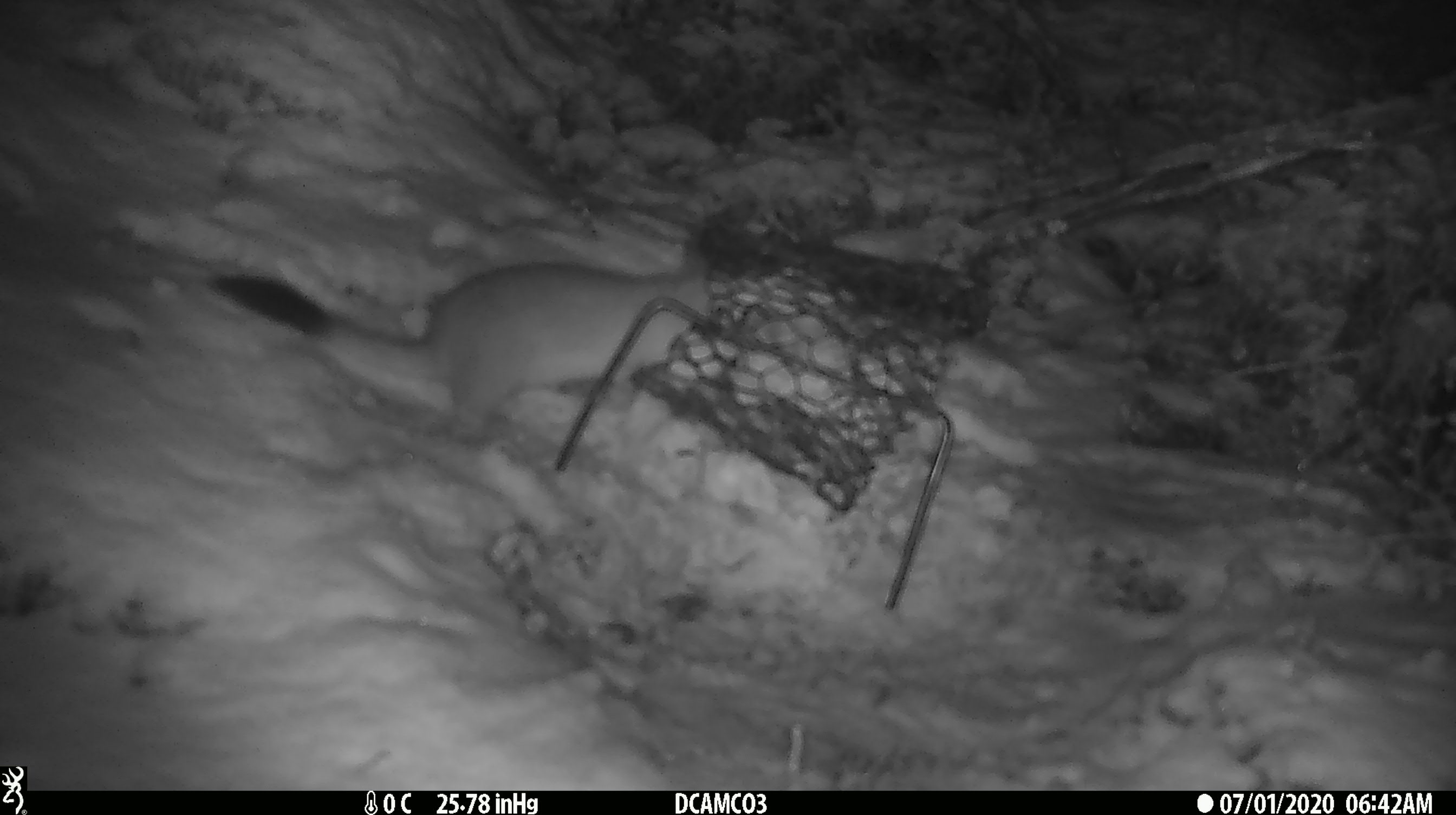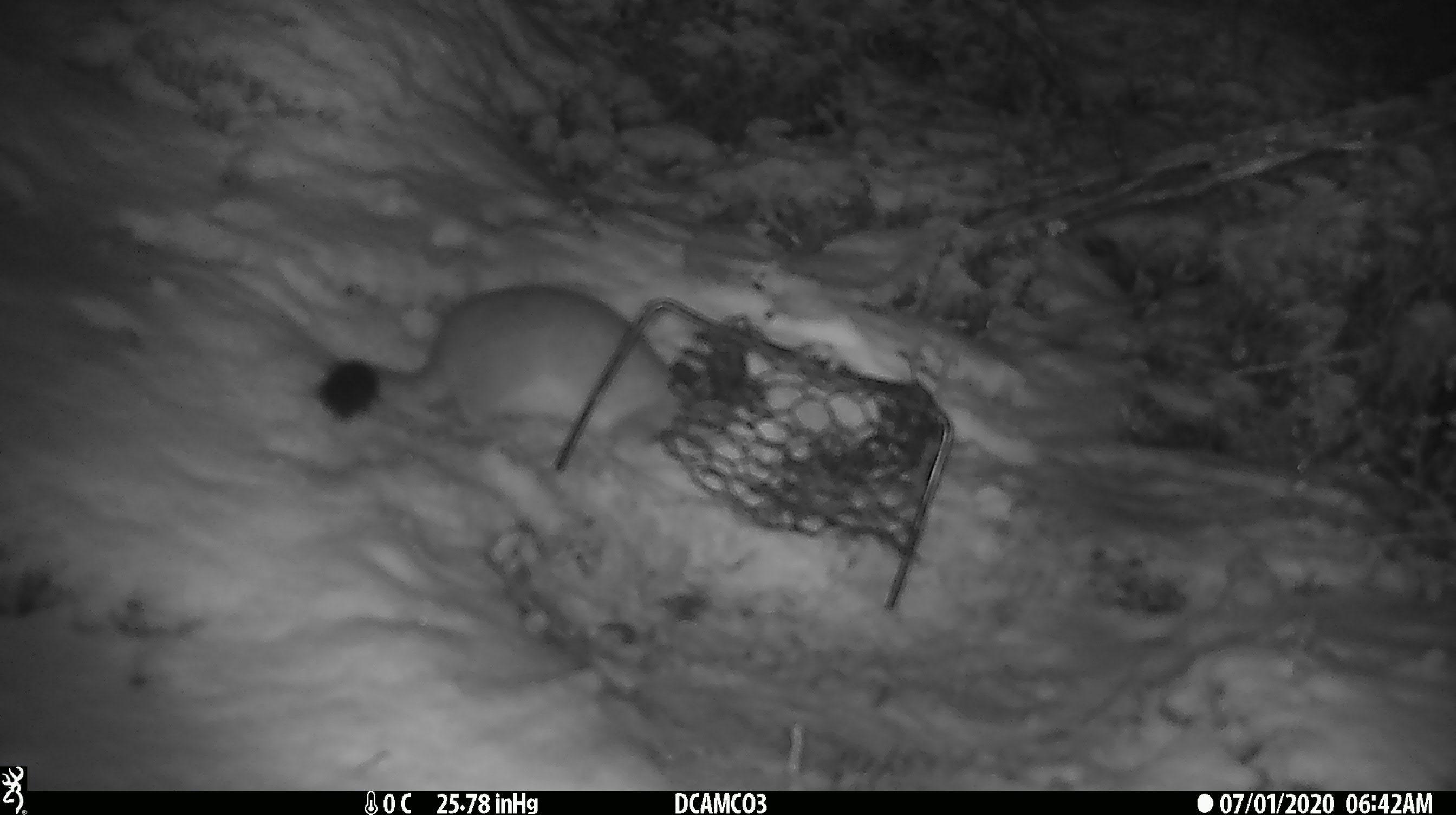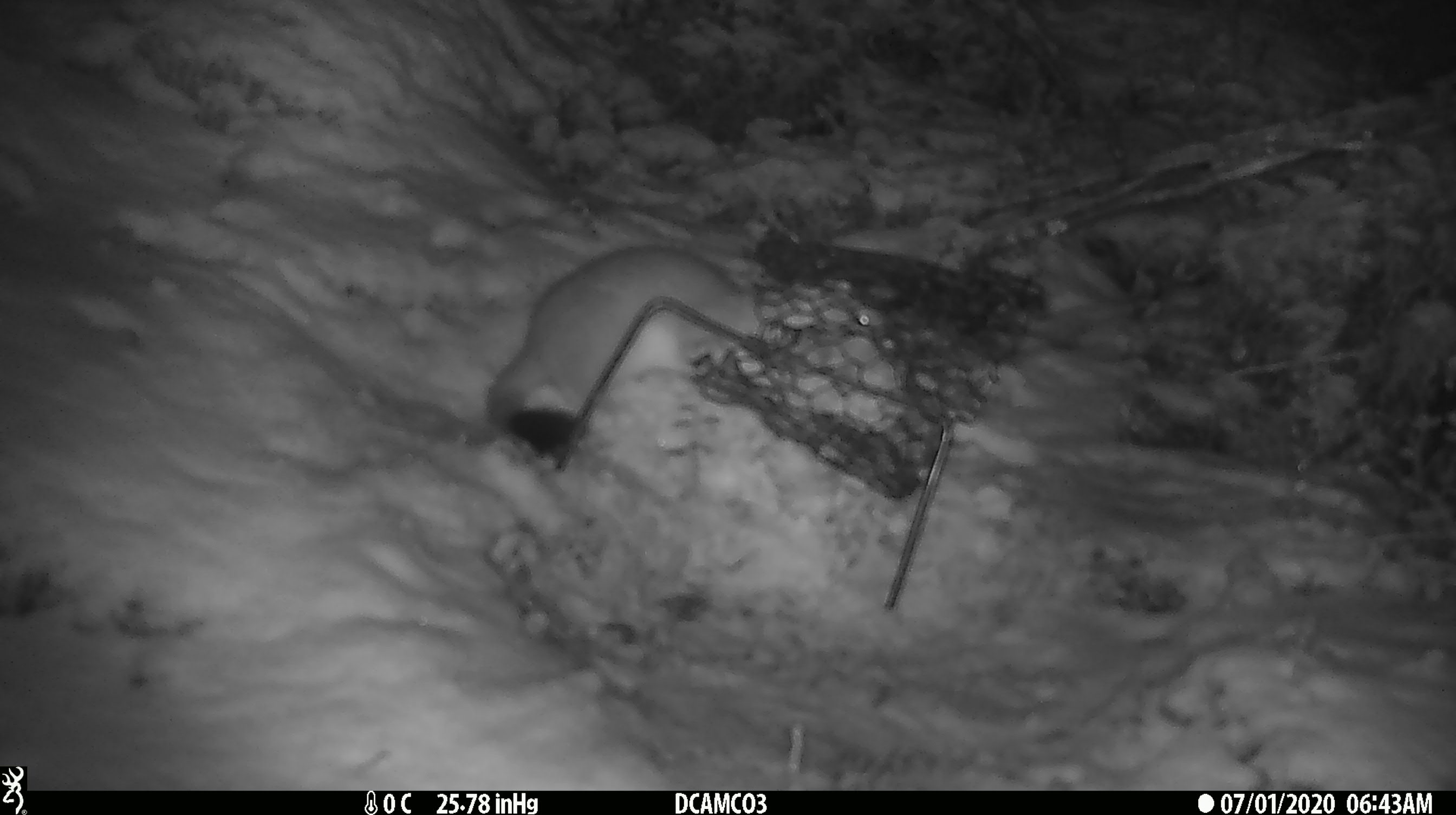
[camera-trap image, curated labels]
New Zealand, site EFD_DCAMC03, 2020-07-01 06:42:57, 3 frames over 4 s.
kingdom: Animalia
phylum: Chordata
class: Mammalia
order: Carnivora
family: Mustelidae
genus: Mustela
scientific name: Mustela erminea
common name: stoat